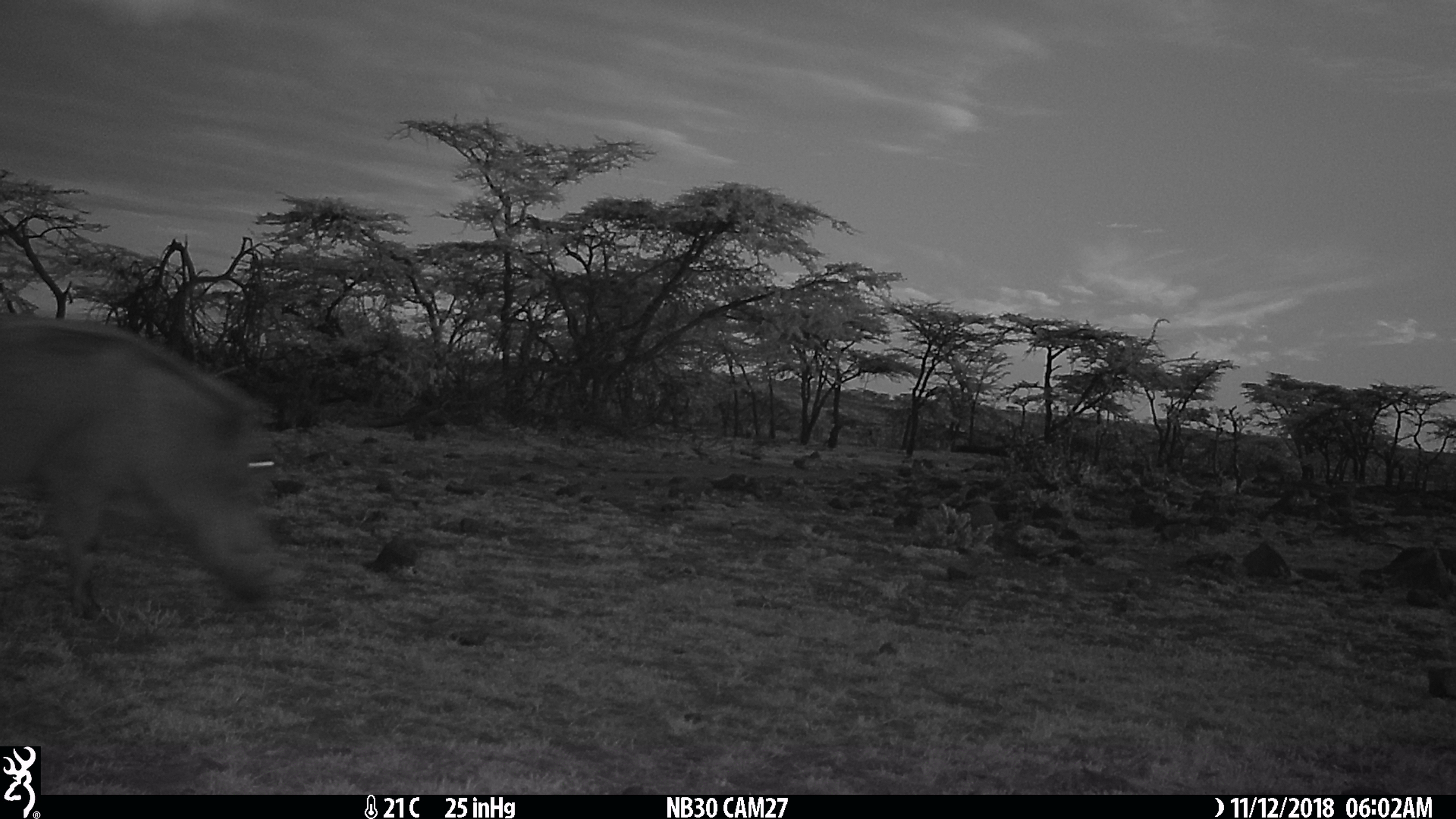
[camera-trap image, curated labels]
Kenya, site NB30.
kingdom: Animalia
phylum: Chordata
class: Mammalia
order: Artiodactyla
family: Suidae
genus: Phacochoerus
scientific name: Phacochoerus africanus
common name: common warthog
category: warthog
Warthog (common warthog) (Phacochoerus africanus).